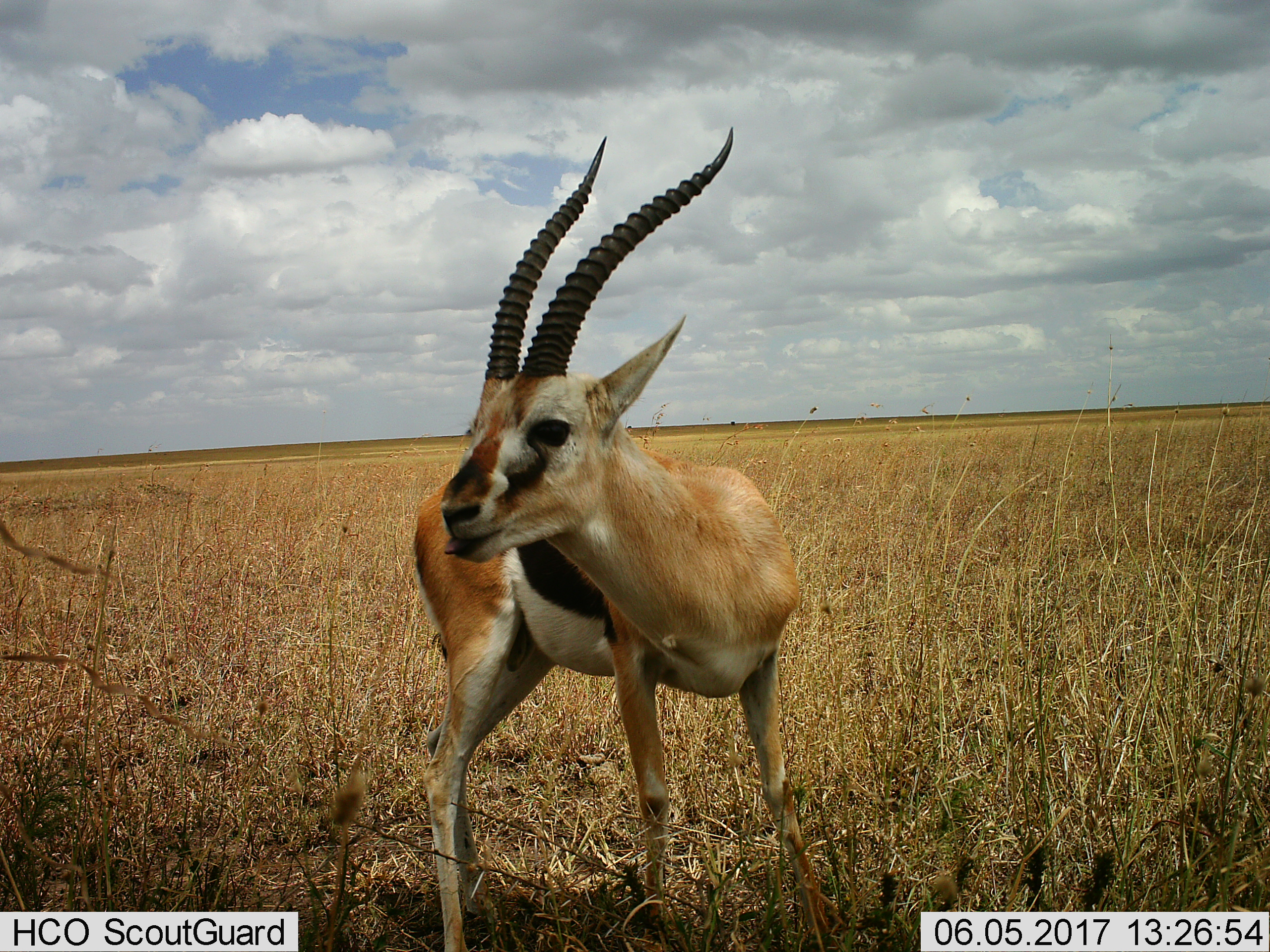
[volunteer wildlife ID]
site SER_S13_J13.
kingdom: Animalia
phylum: Chordata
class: Mammalia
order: Artiodactyla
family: Bovidae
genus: Eudorcas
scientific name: Eudorcas thomsonii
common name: thomson's gazelle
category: gazellethomsons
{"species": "gazellethomsons (thomson's gazelle) (Eudorcas thomsonii)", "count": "1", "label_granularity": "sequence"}